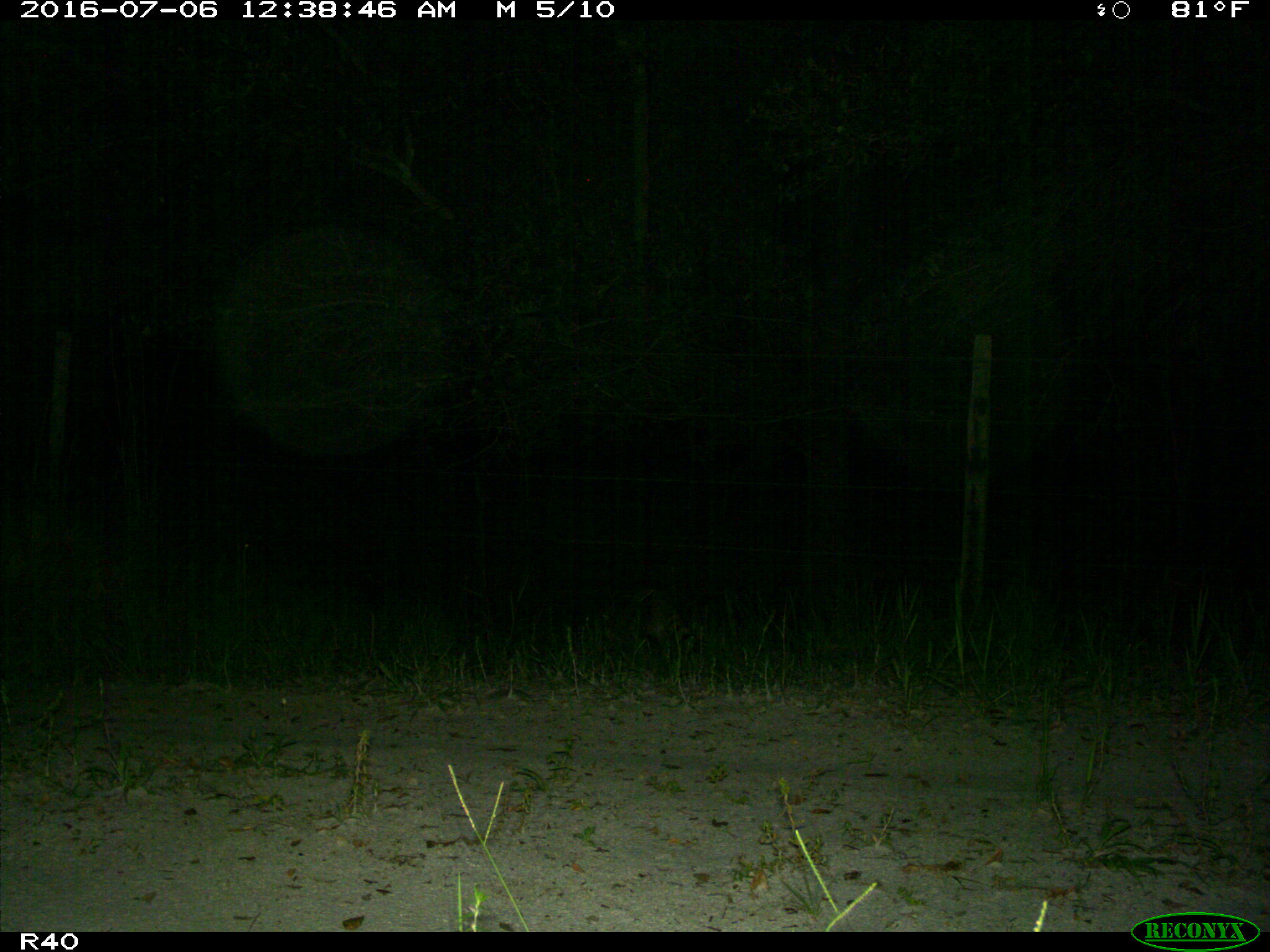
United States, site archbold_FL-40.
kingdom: Animalia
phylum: Chordata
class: Mammalia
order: Carnivora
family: Procyonidae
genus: Procyon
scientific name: Procyon lotor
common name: common raccoon